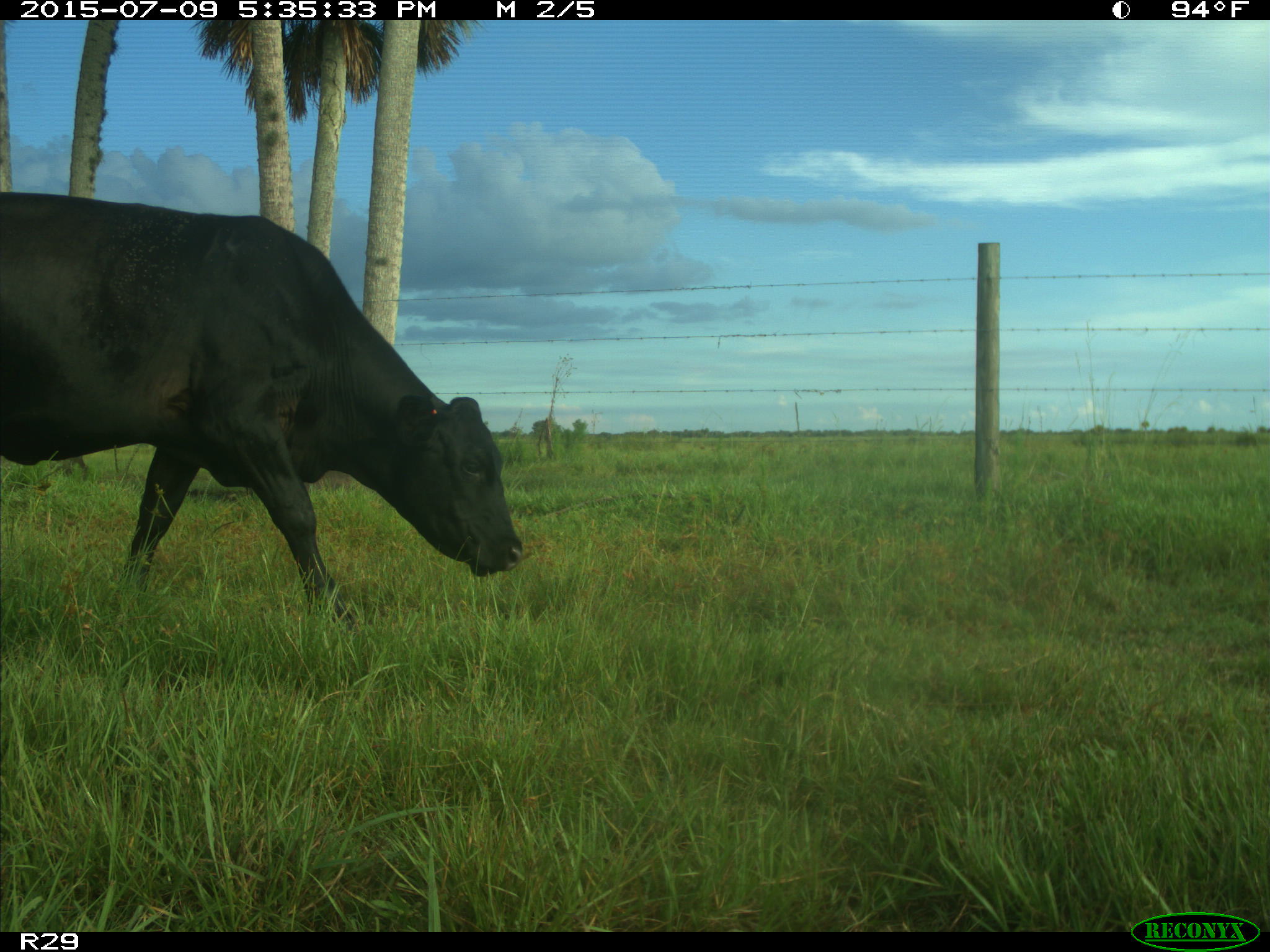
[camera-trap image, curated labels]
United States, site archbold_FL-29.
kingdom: Animalia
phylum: Chordata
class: Mammalia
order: Artiodactyla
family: Bovidae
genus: Bos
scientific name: Bos taurus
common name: domestic cow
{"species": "Bos taurus (domestic cow)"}